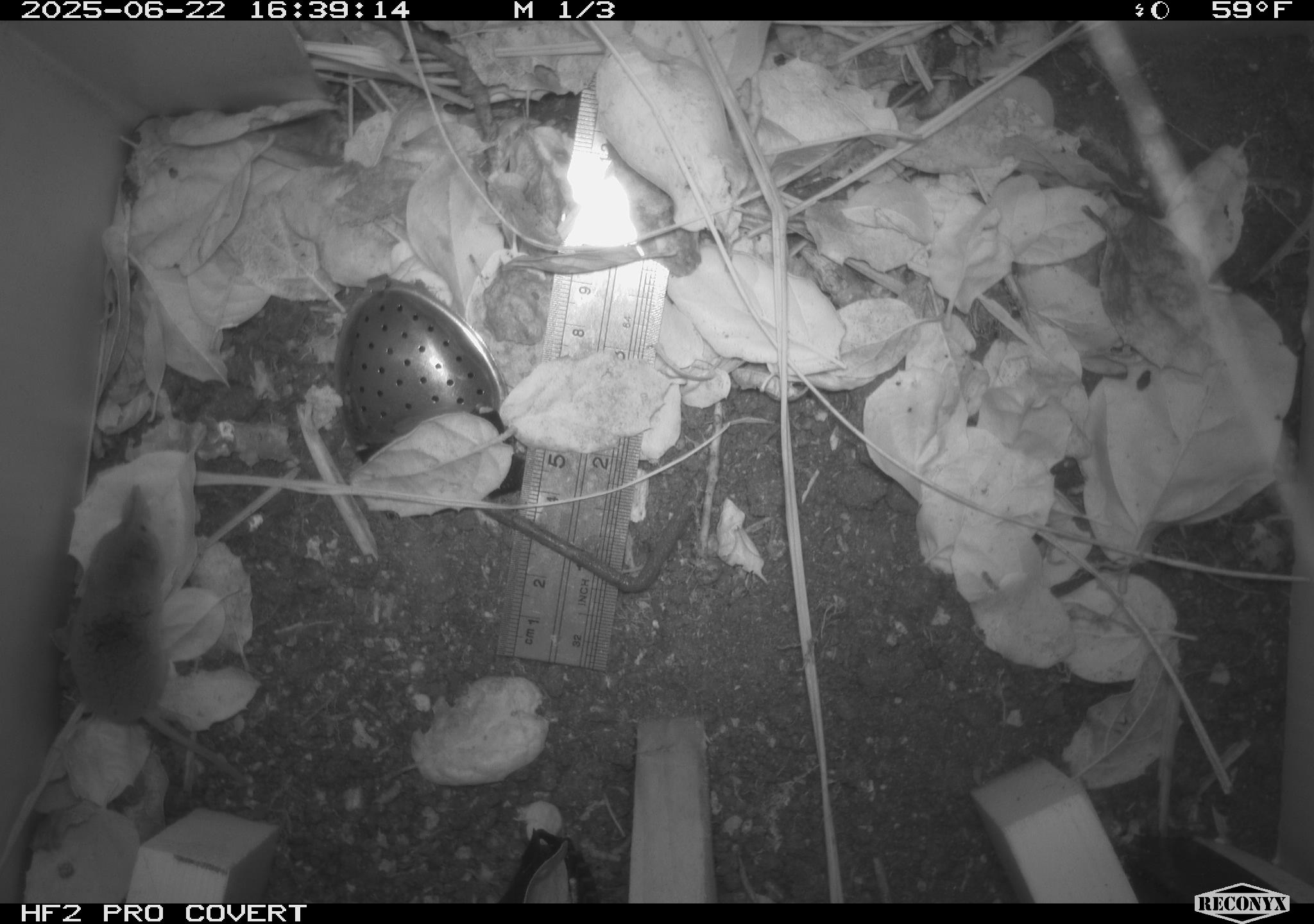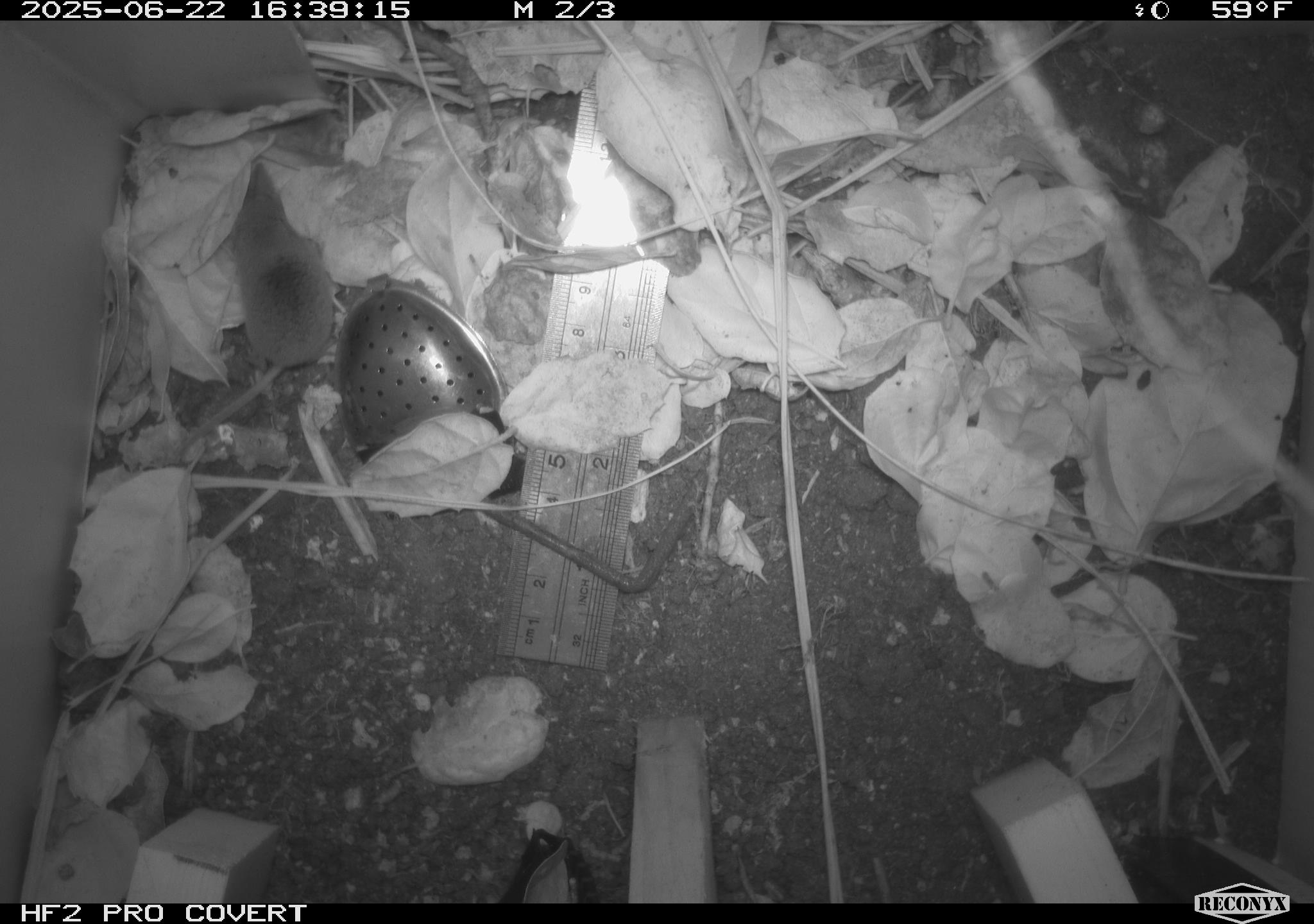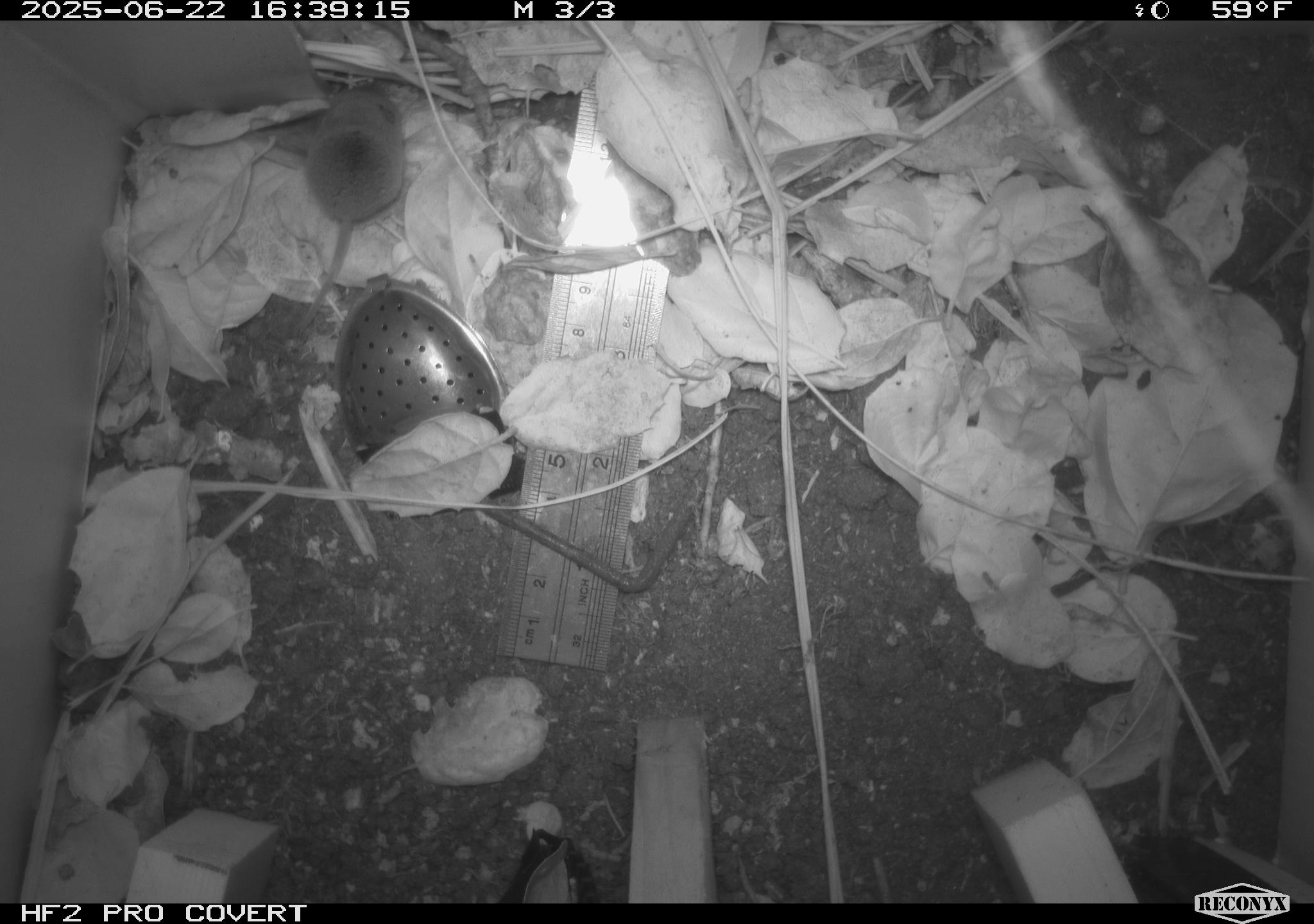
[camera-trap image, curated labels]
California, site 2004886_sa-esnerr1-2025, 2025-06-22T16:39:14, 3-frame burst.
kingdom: Animalia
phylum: Chordata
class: Mammalia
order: Rodentia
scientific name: Rodentia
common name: rodent